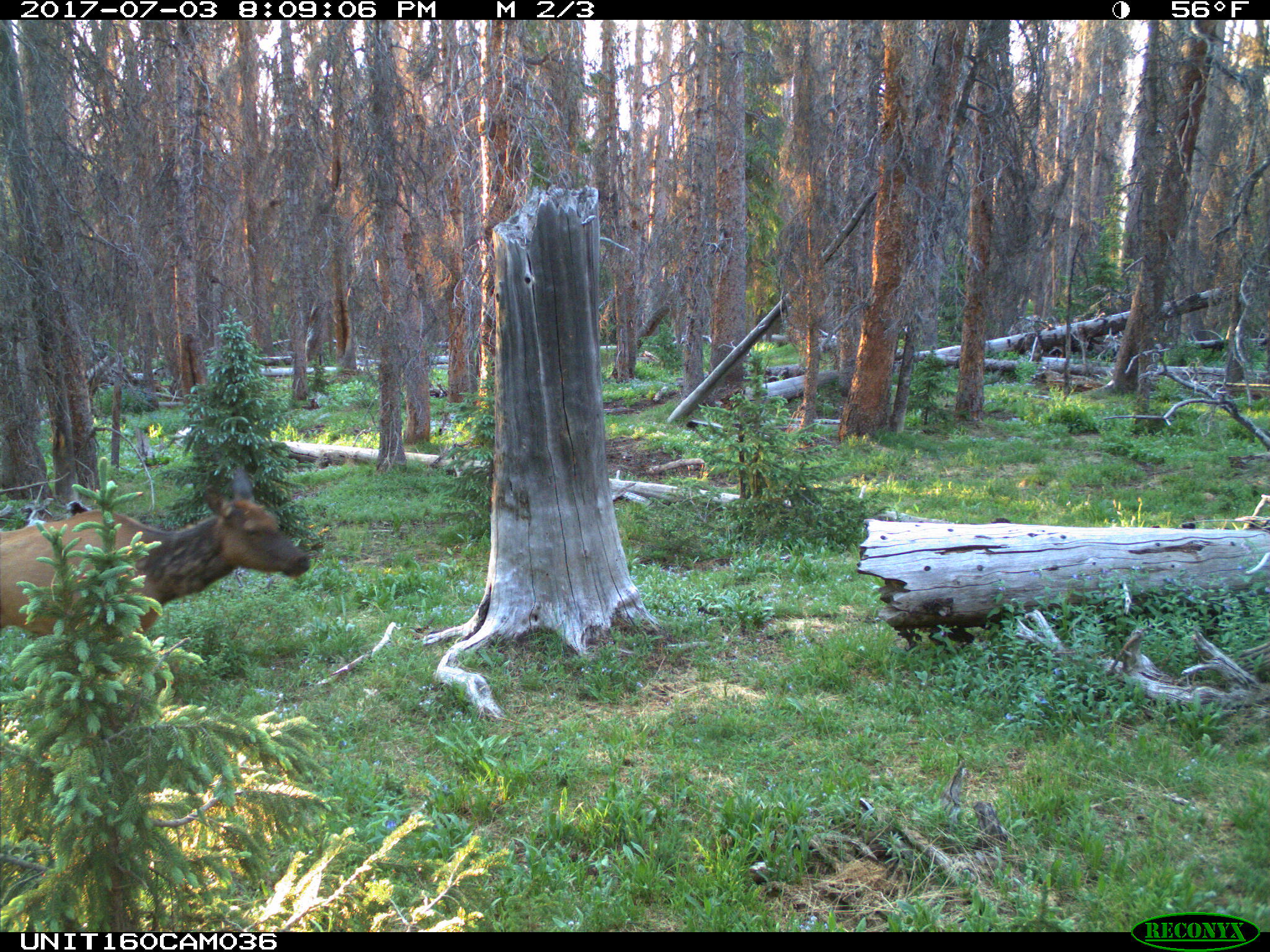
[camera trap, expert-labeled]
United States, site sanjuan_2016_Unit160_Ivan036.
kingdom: Animalia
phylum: Chordata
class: Mammalia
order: Artiodactyla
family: Cervidae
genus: Cervus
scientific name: Cervus elaphus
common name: red deer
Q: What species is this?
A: Cervus elaphus (red deer).